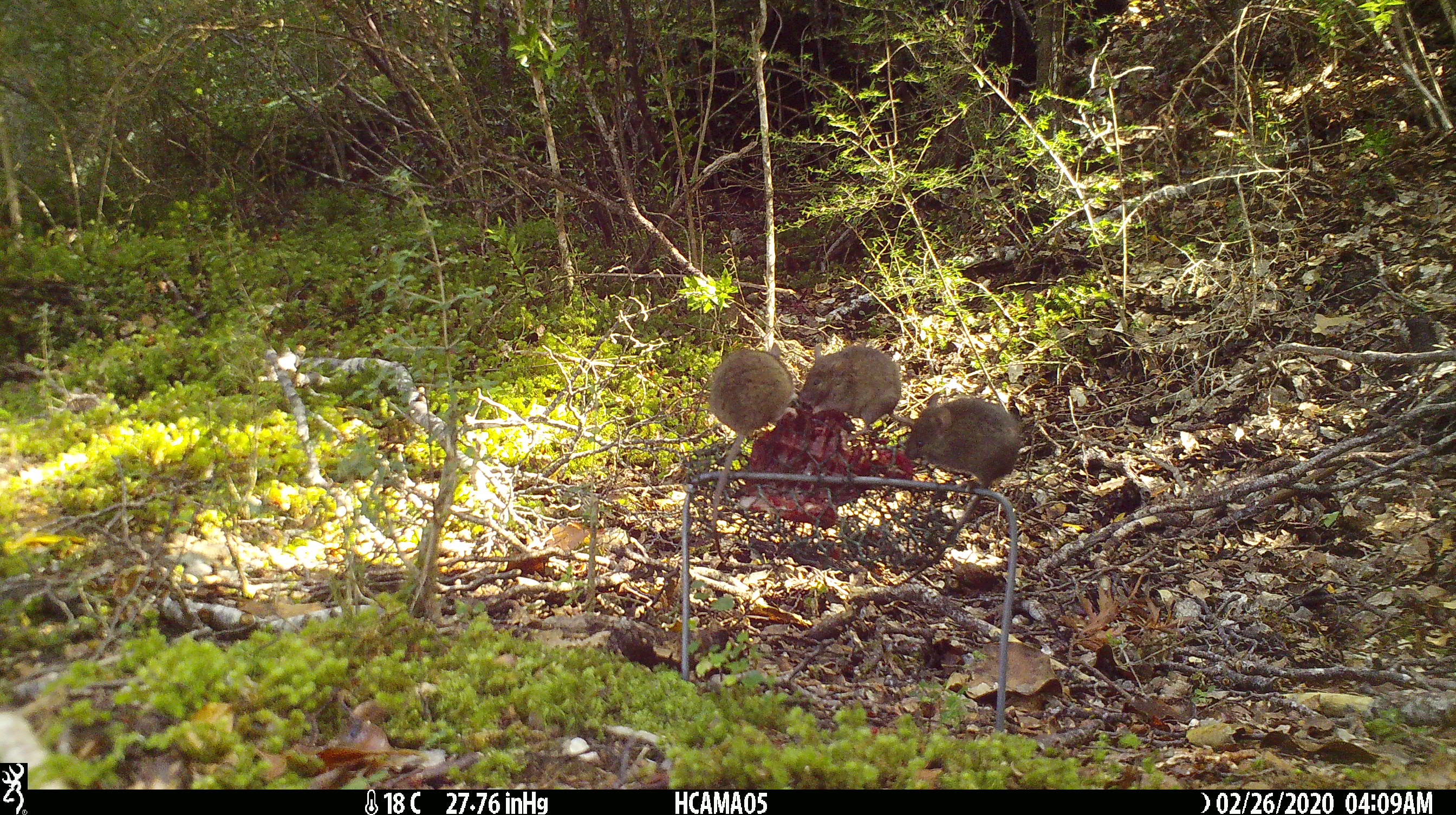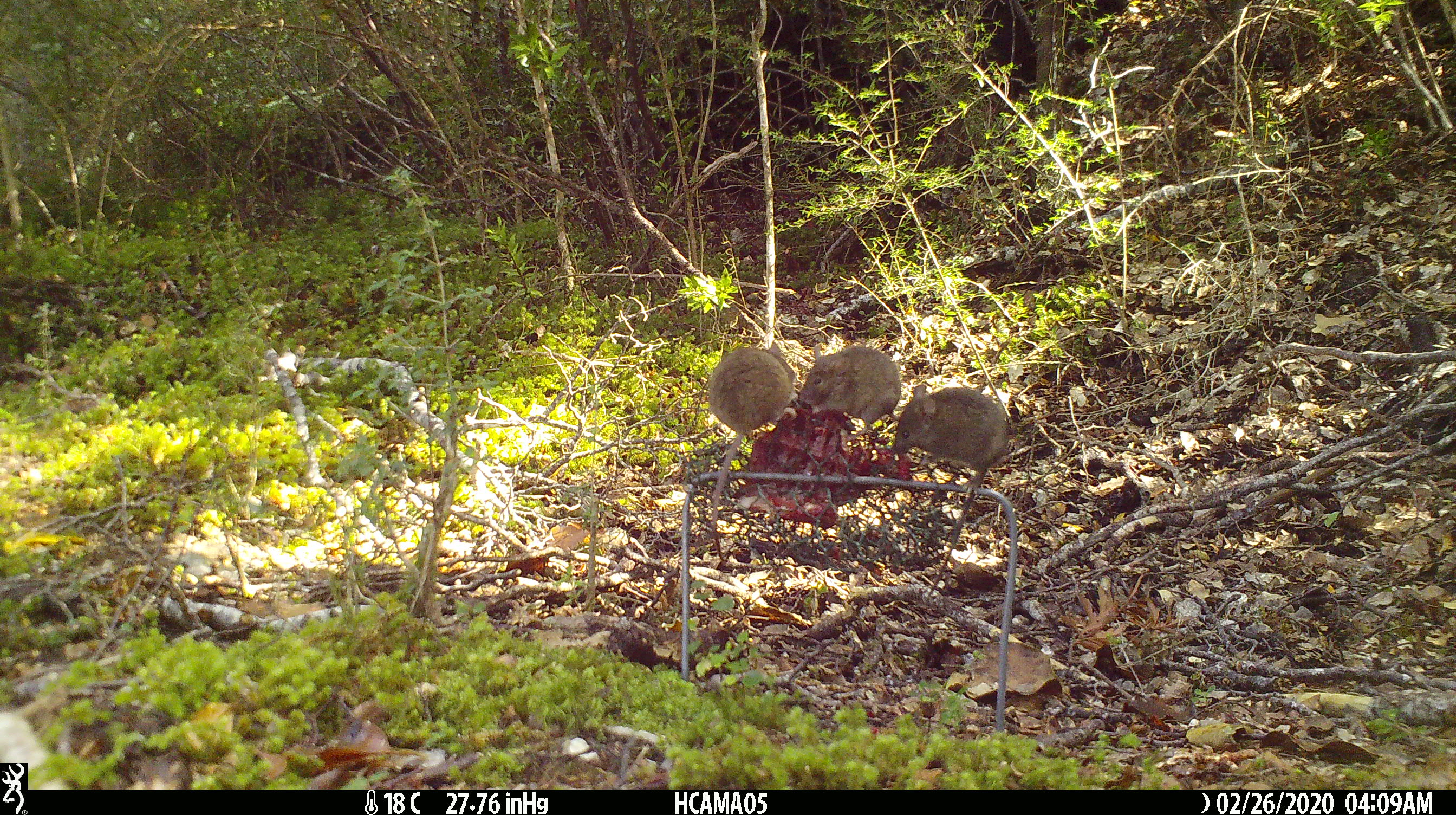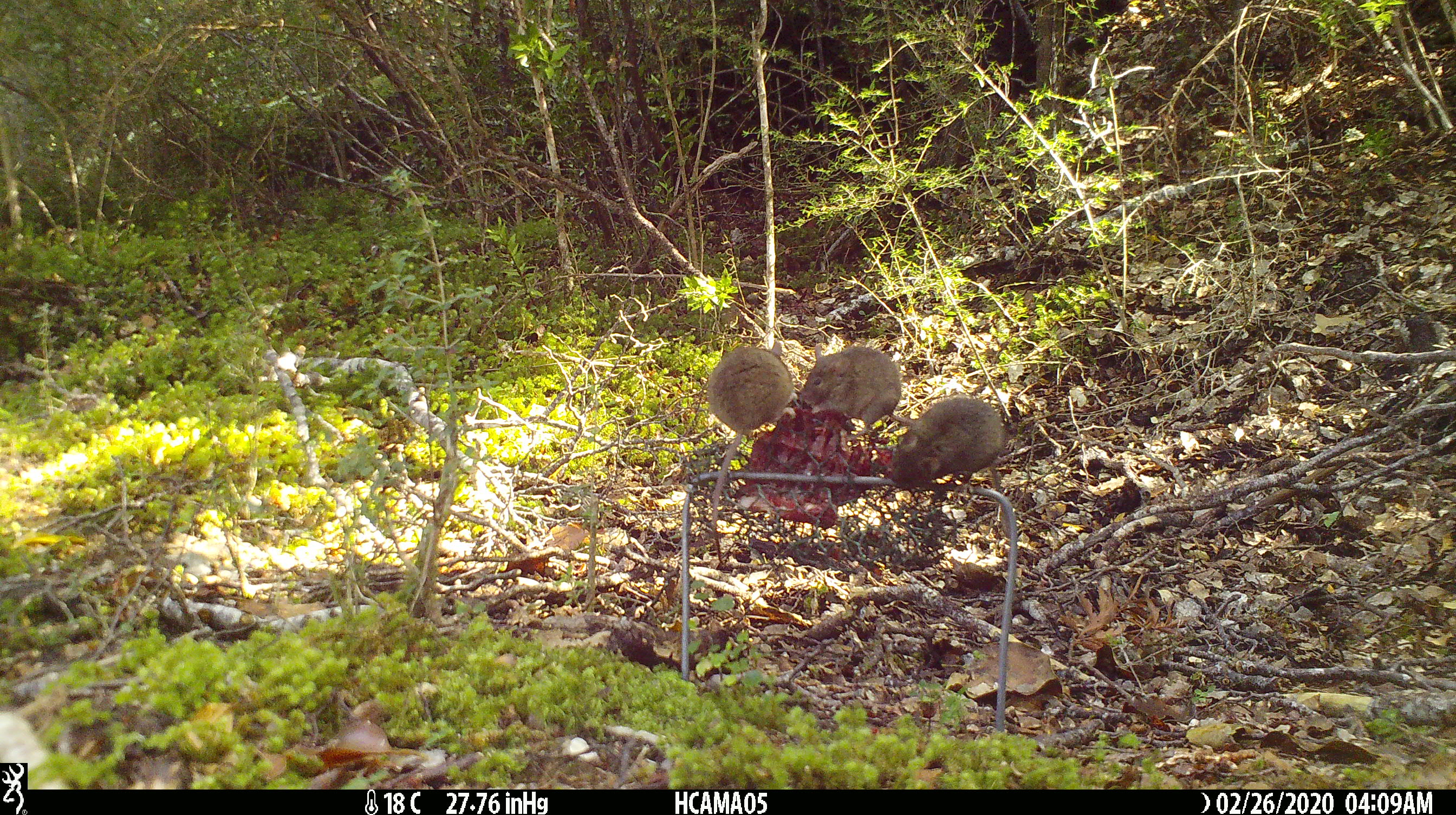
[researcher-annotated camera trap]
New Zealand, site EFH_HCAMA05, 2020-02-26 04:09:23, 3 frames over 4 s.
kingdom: Animalia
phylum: Chordata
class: Mammalia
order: Rodentia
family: Muridae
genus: Mus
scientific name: Mus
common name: mouse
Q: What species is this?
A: Mouse (Mus).